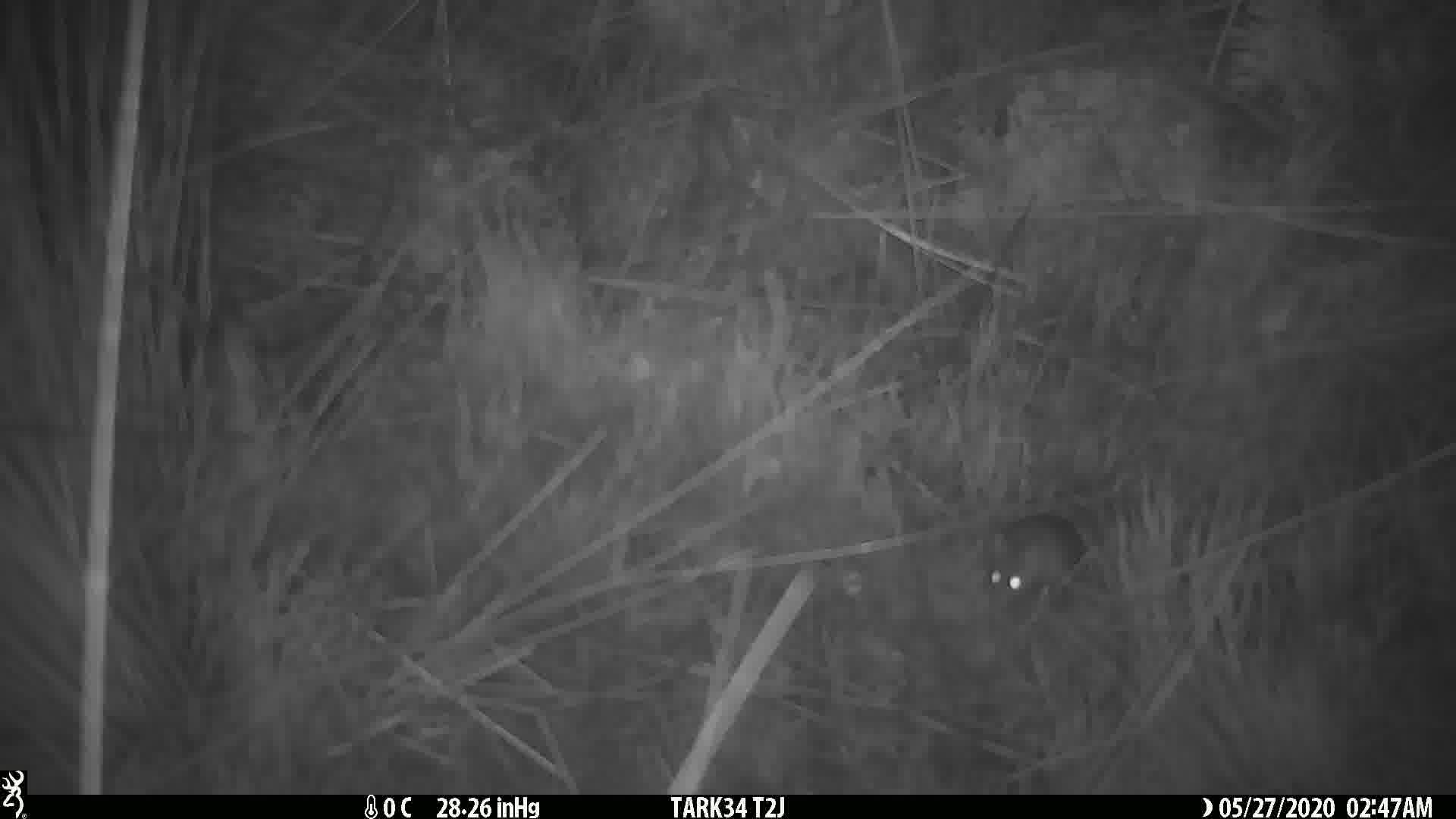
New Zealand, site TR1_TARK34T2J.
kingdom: Animalia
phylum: Chordata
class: Mammalia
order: Rodentia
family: Muridae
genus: Mus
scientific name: Mus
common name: mouse